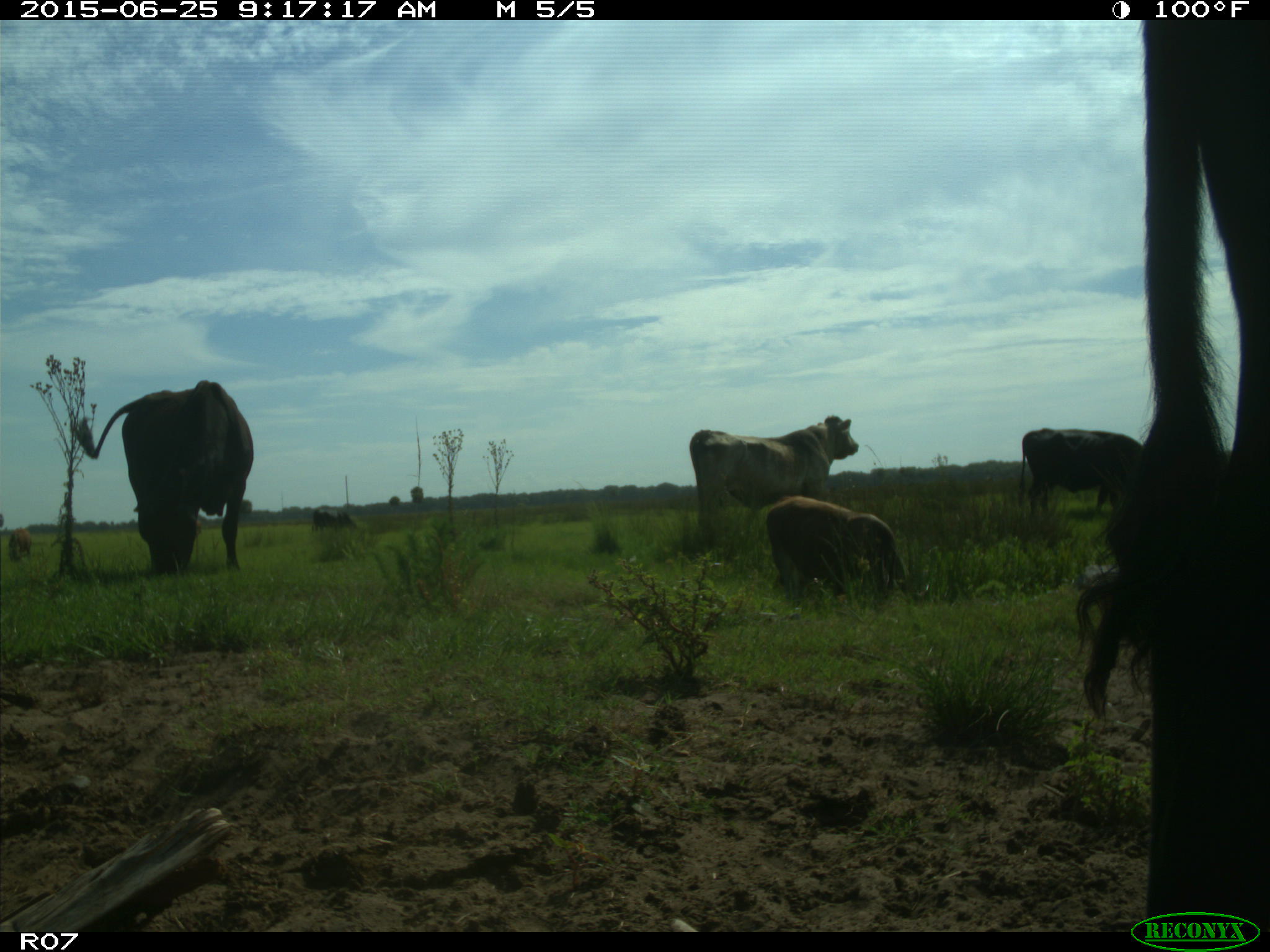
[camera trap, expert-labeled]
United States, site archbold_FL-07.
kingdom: Animalia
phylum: Chordata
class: Mammalia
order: Artiodactyla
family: Bovidae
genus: Bos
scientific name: Bos taurus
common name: domestic cow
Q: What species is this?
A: Bos taurus (domestic cow).